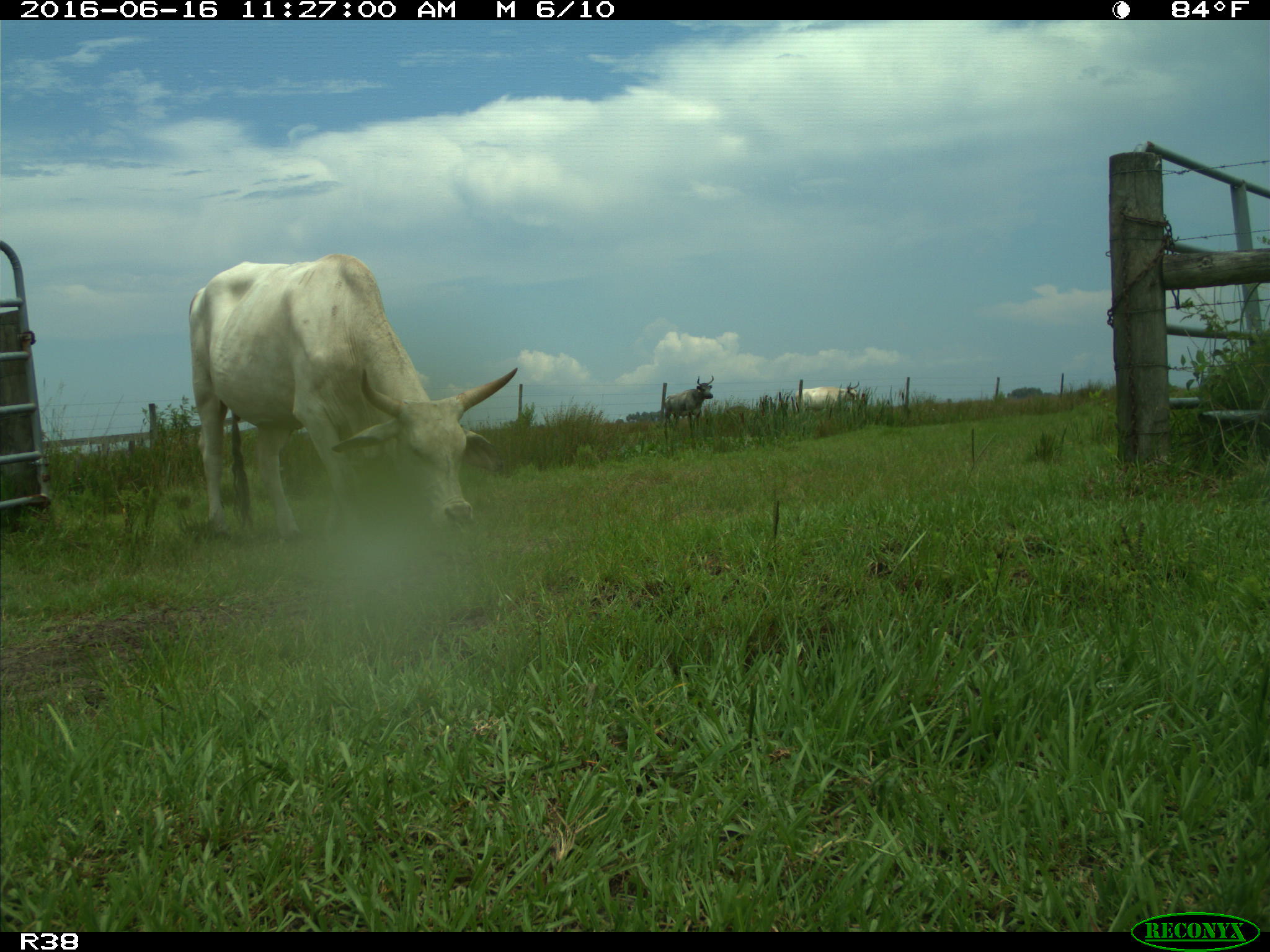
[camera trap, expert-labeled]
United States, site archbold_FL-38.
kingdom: Animalia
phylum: Chordata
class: Mammalia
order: Artiodactyla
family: Bovidae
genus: Bos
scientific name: Bos taurus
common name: domestic cow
Bos taurus (domestic cow).